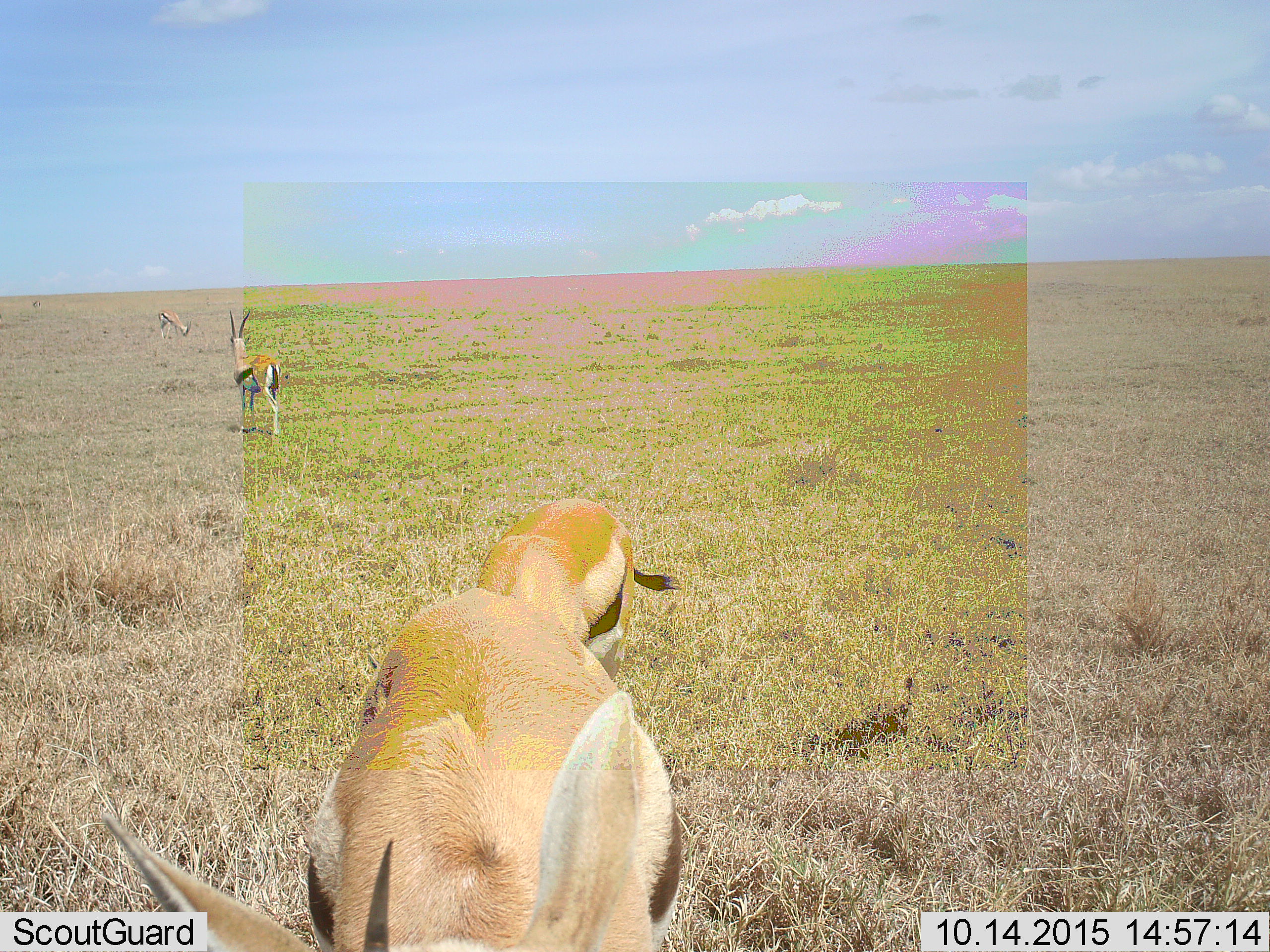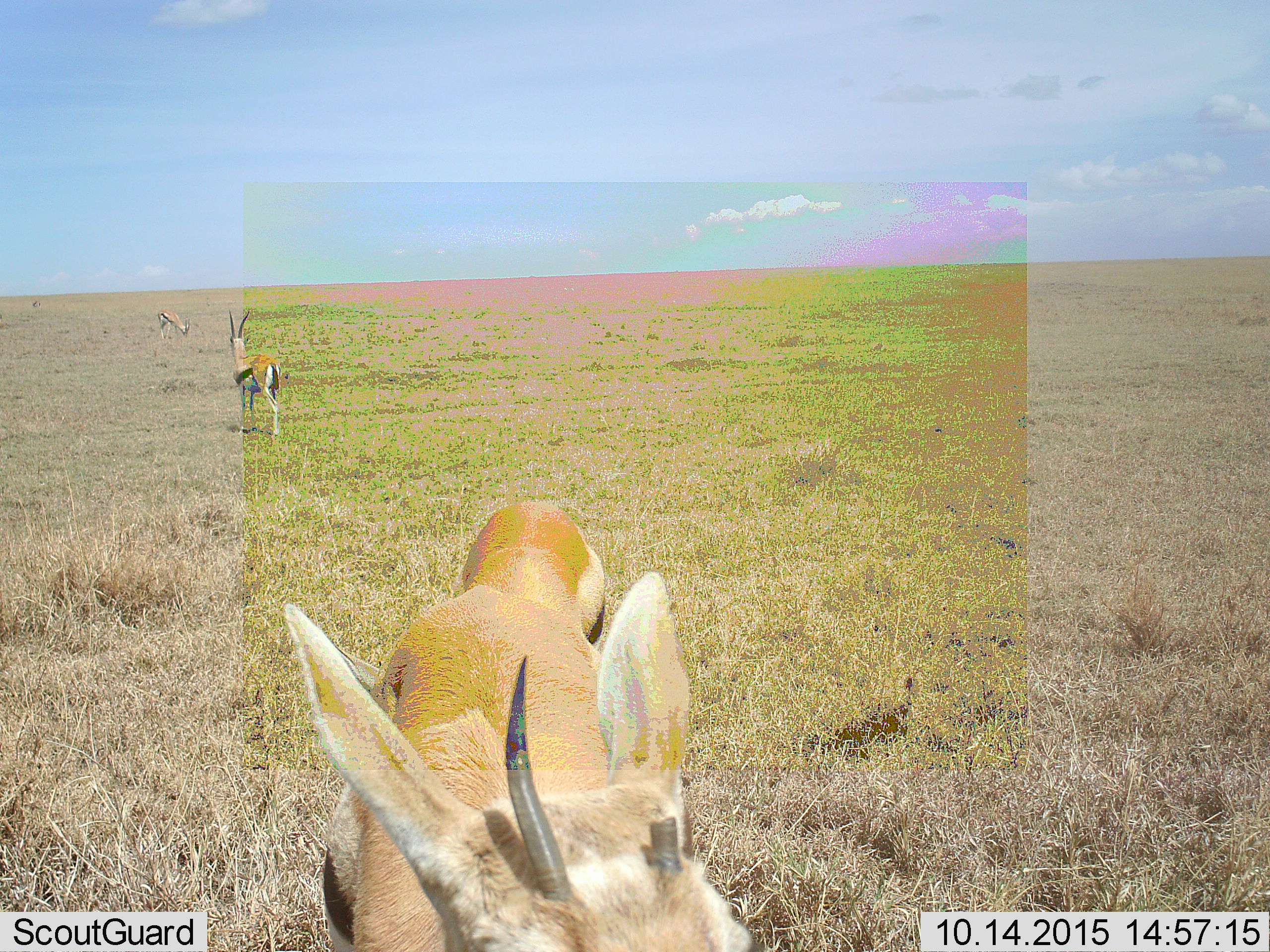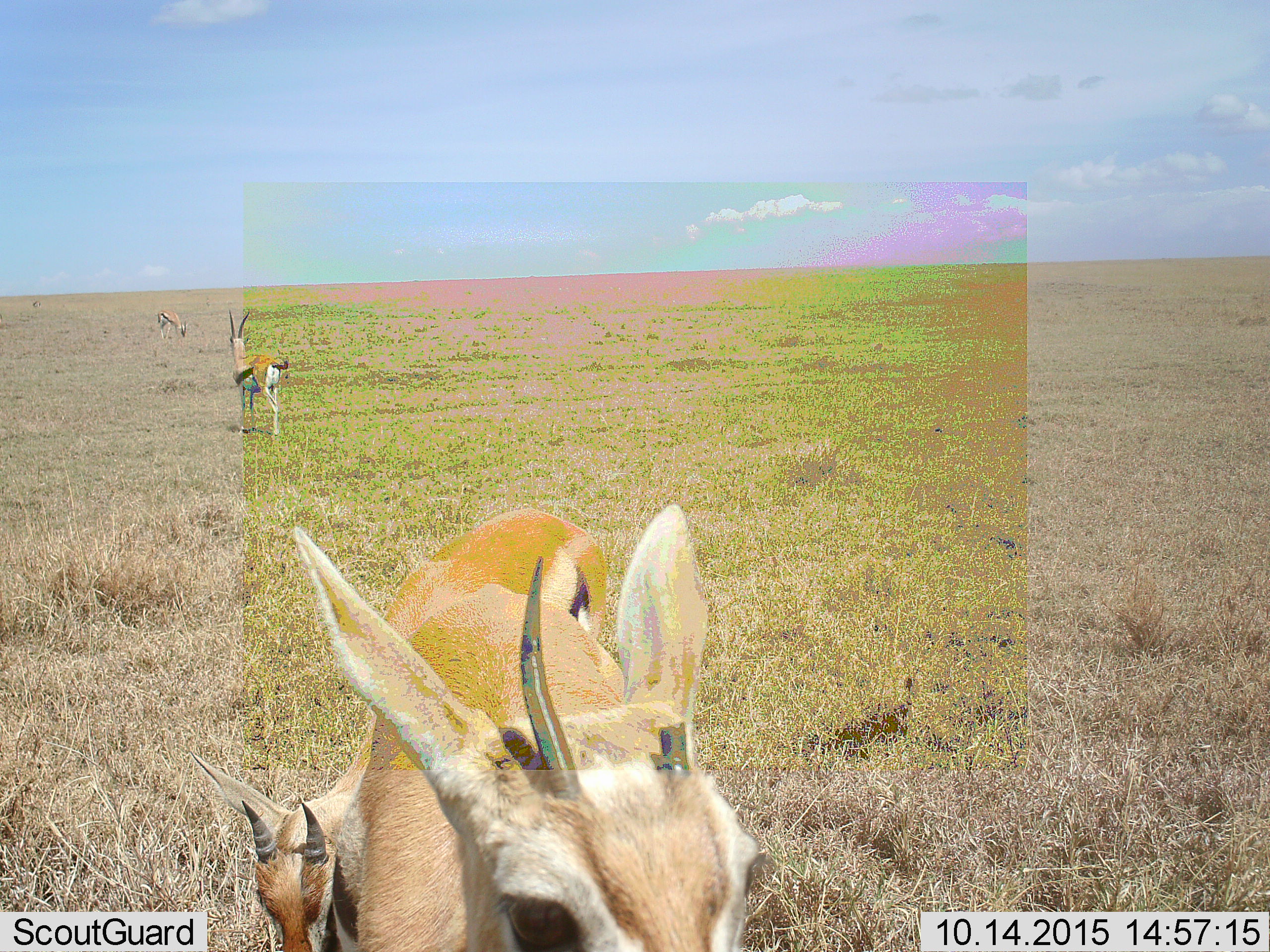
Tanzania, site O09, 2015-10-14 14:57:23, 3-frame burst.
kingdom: Animalia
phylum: Chordata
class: Mammalia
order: Artiodactyla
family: Bovidae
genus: Eudorcas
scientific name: Eudorcas thomsonii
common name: thomson's gazelle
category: gazellethomsons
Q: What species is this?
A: Gazellethomsons (thomson's gazelle) (Eudorcas thomsonii).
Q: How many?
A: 4.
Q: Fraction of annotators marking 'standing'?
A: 57%.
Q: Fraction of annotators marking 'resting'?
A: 0%.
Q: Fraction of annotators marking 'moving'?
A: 29%.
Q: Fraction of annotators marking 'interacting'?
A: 0%.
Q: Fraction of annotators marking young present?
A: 29%.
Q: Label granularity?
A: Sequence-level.